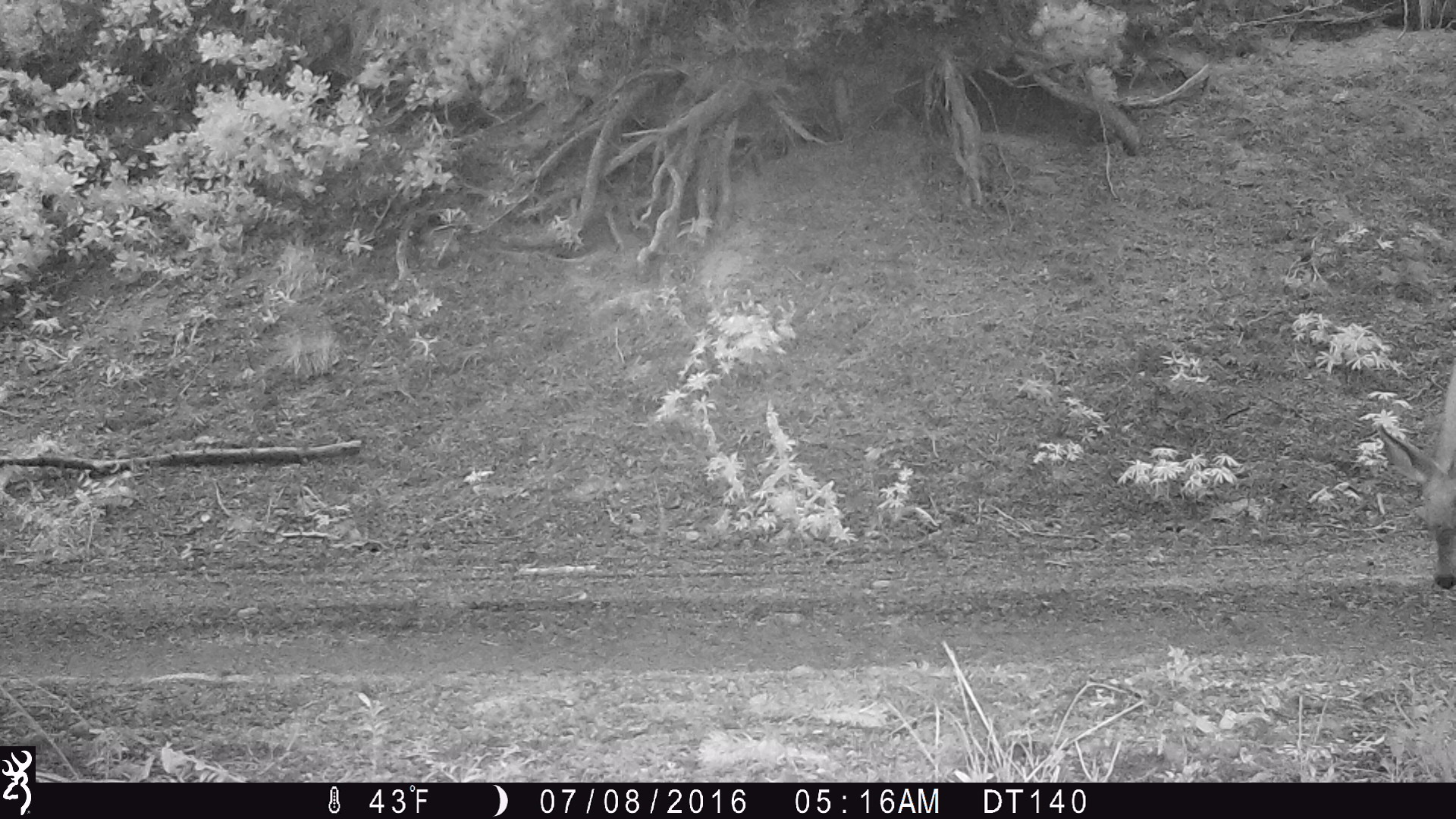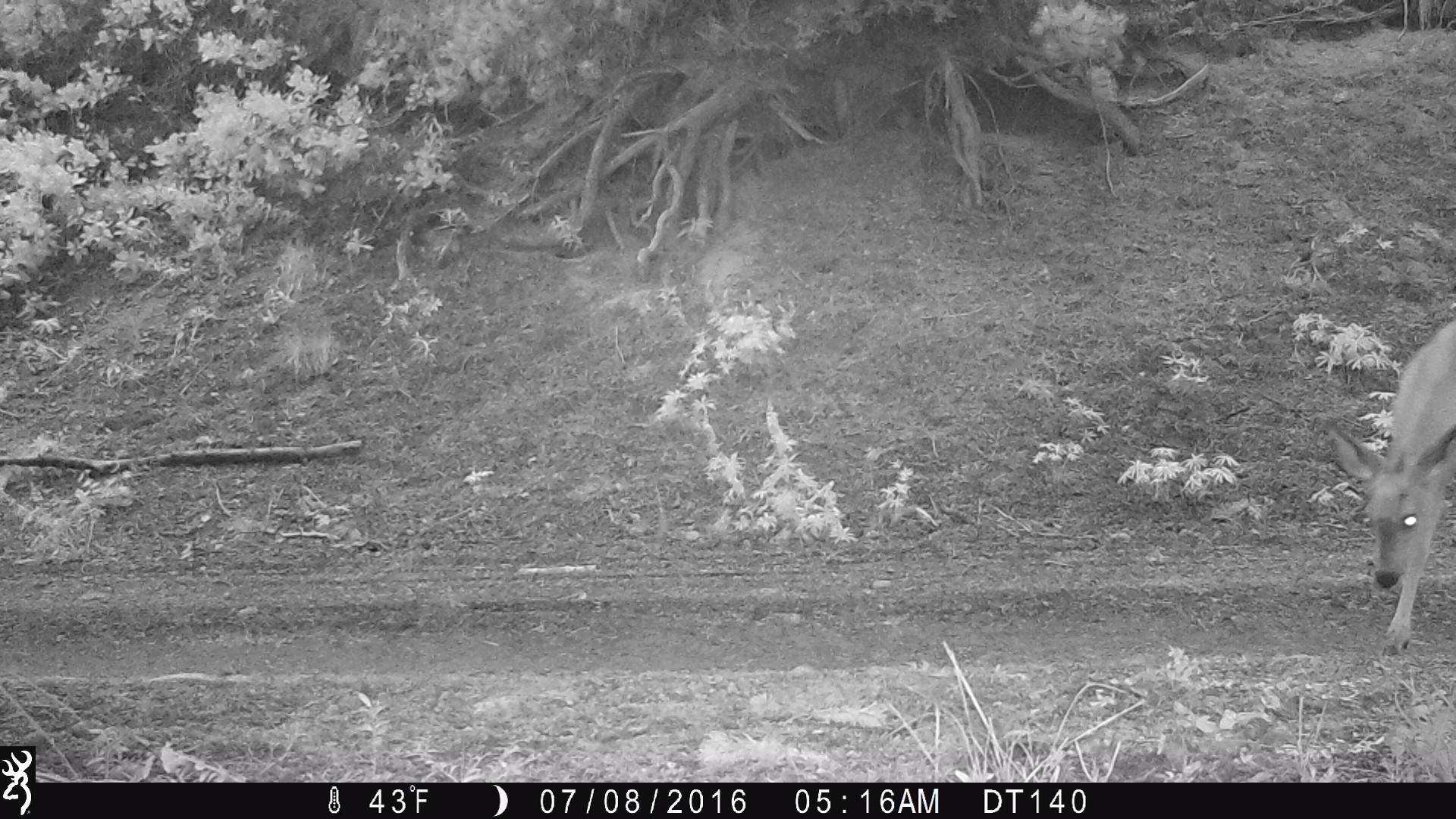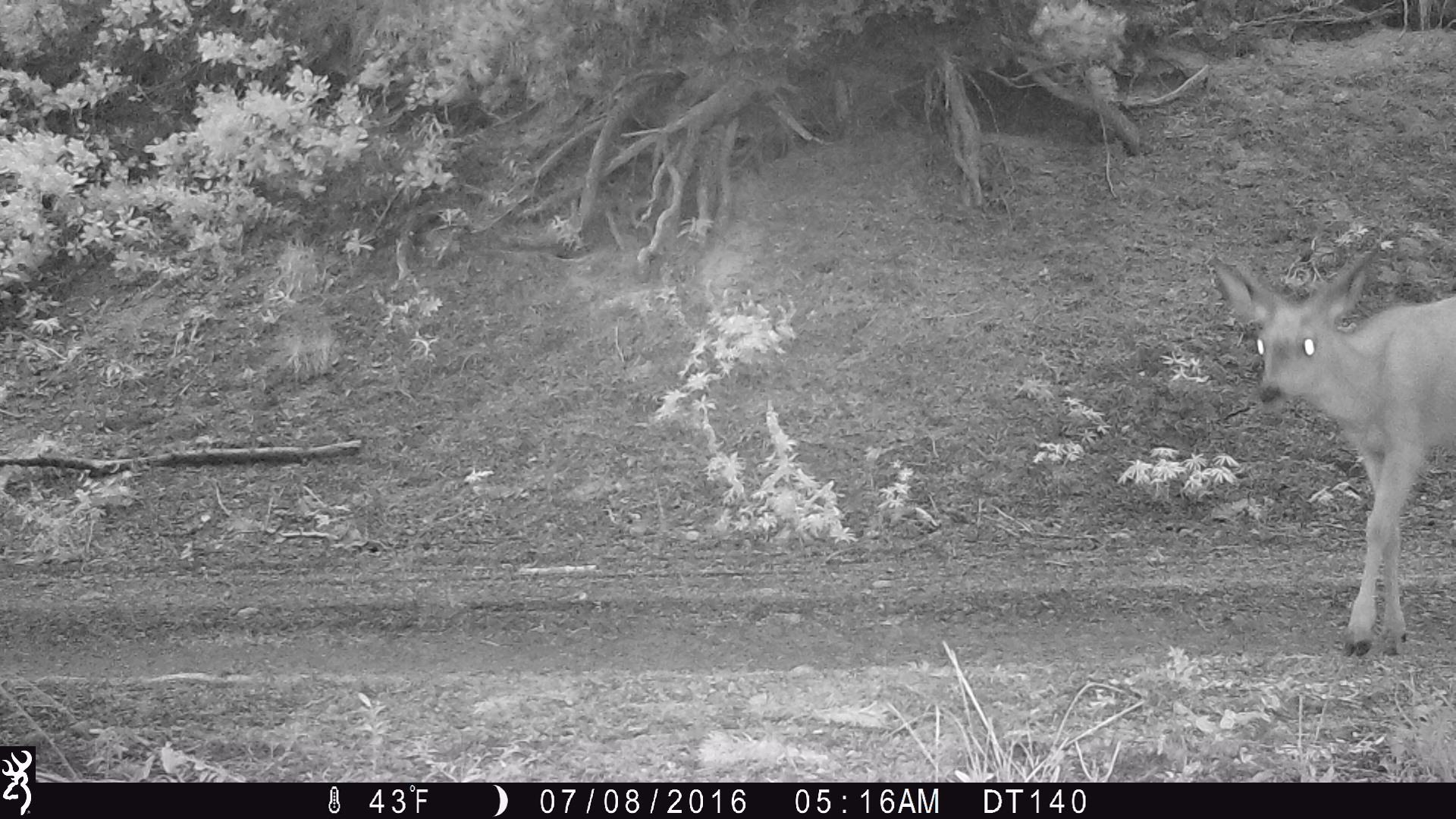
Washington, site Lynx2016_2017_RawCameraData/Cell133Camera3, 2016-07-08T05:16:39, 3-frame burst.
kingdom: Animalia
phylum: Chordata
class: Mammalia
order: Artiodactyla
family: Cervidae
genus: Odocoileus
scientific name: Odocoileus hemionus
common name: mule deer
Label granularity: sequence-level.